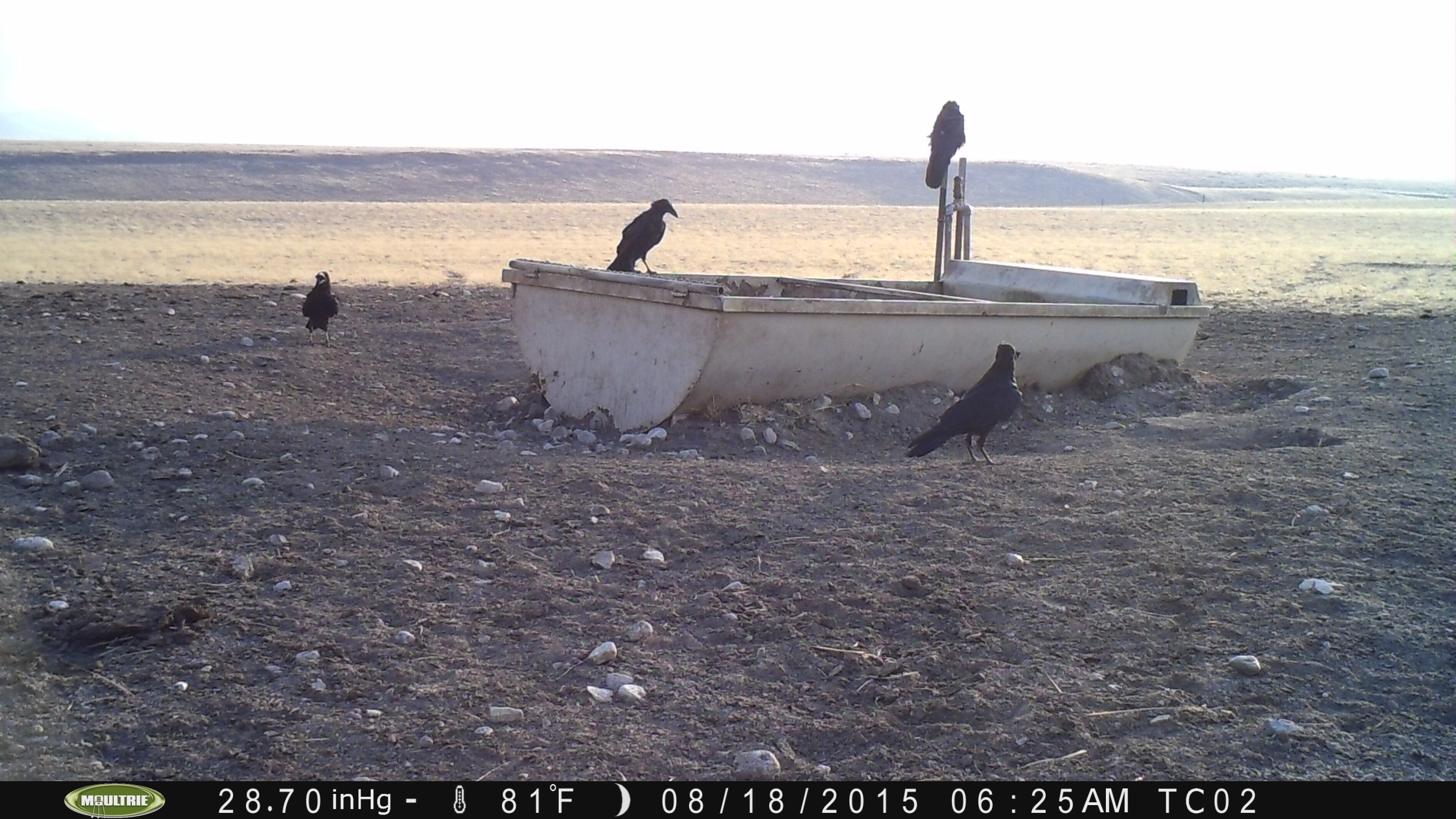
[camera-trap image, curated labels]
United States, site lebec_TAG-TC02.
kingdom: Animalia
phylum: Chordata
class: Aves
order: Passeriformes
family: Corvidae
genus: Corvus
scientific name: Corvus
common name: crows and ravens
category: unidentified corvus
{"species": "unidentified corvus (crows and ravens) (Corvus)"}